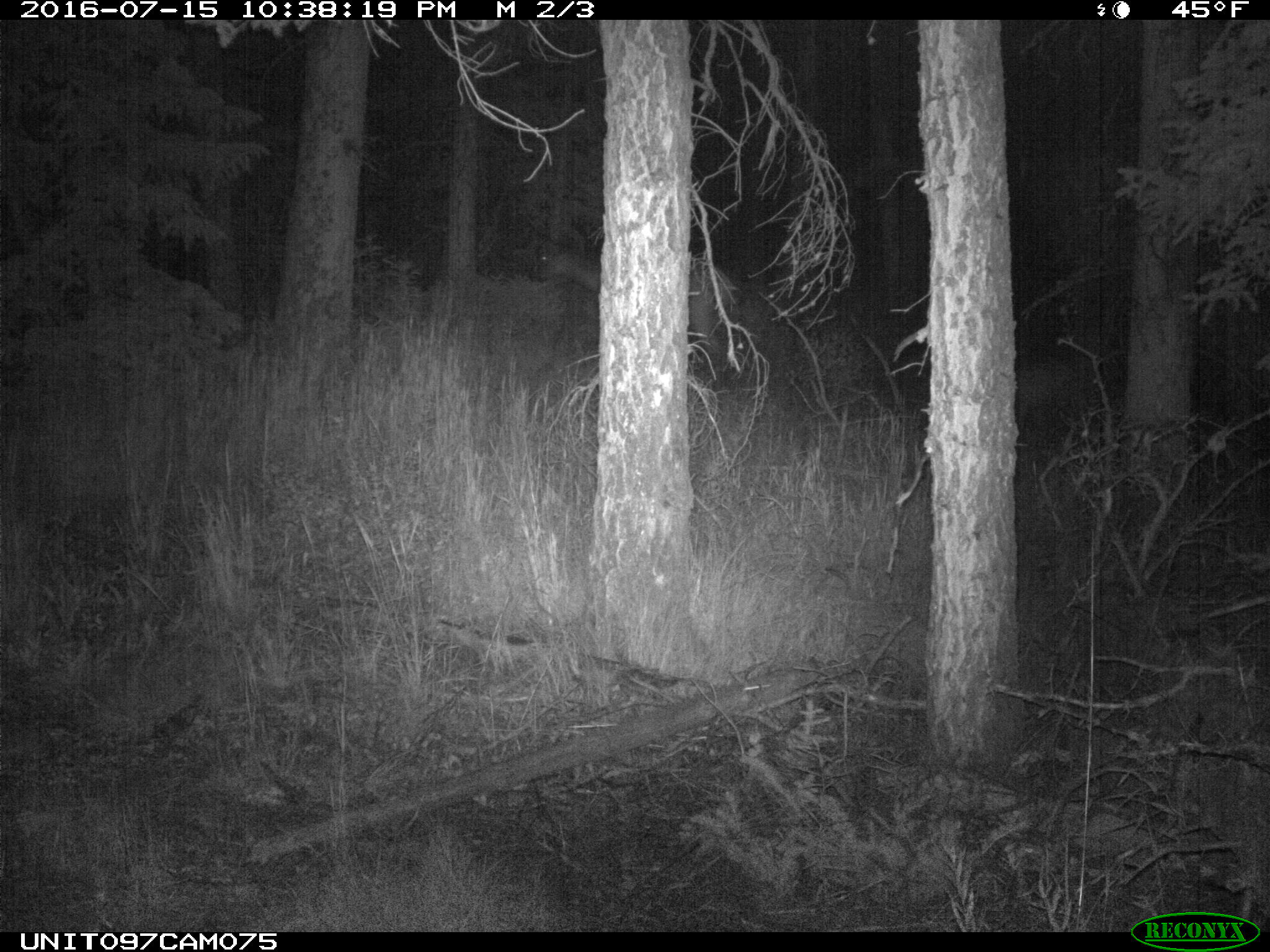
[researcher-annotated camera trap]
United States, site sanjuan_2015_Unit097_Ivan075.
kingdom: Animalia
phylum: Chordata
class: Mammalia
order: Artiodactyla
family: Cervidae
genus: Cervus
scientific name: Cervus elaphus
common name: red deer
Cervus elaphus (red deer).